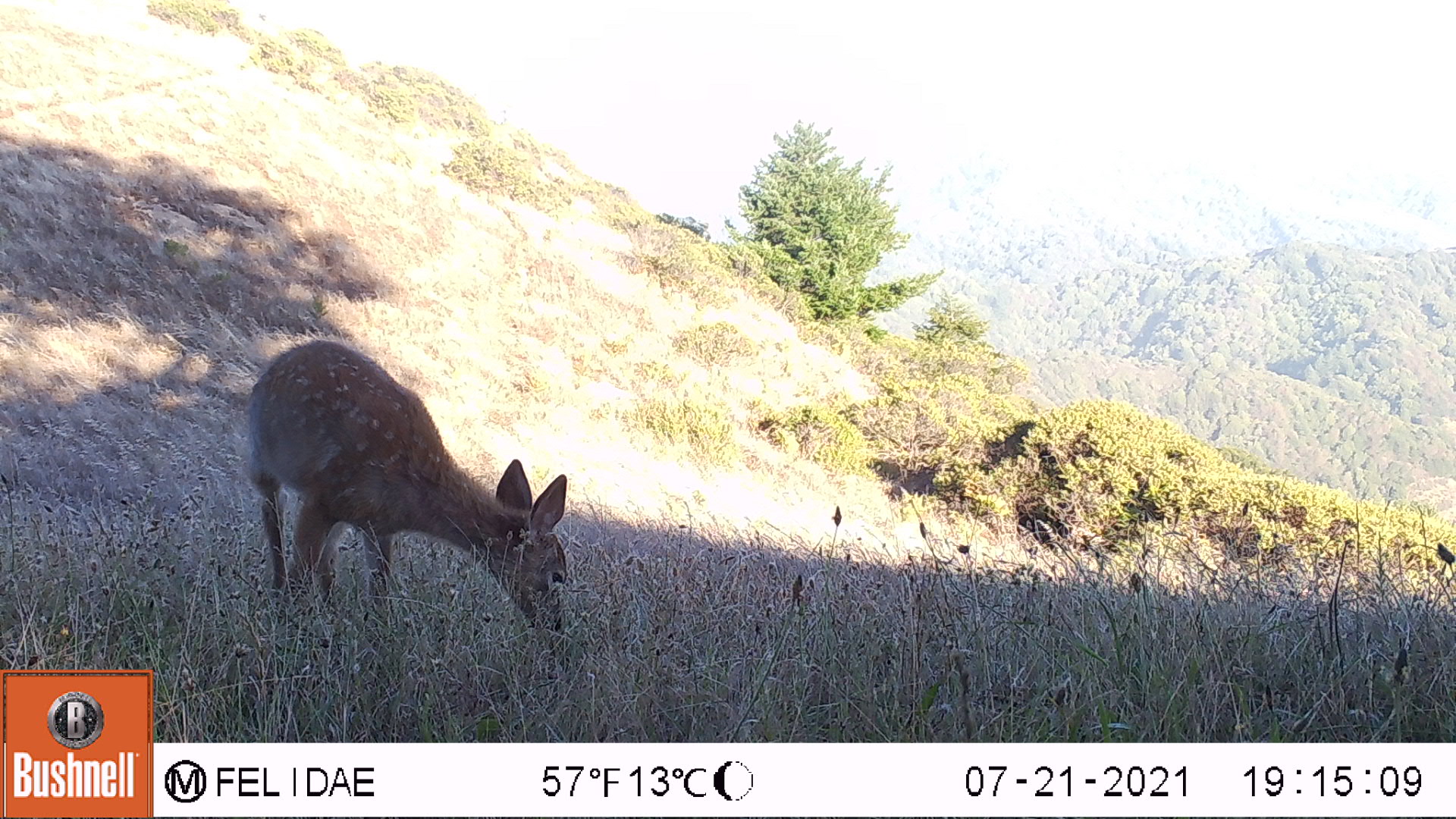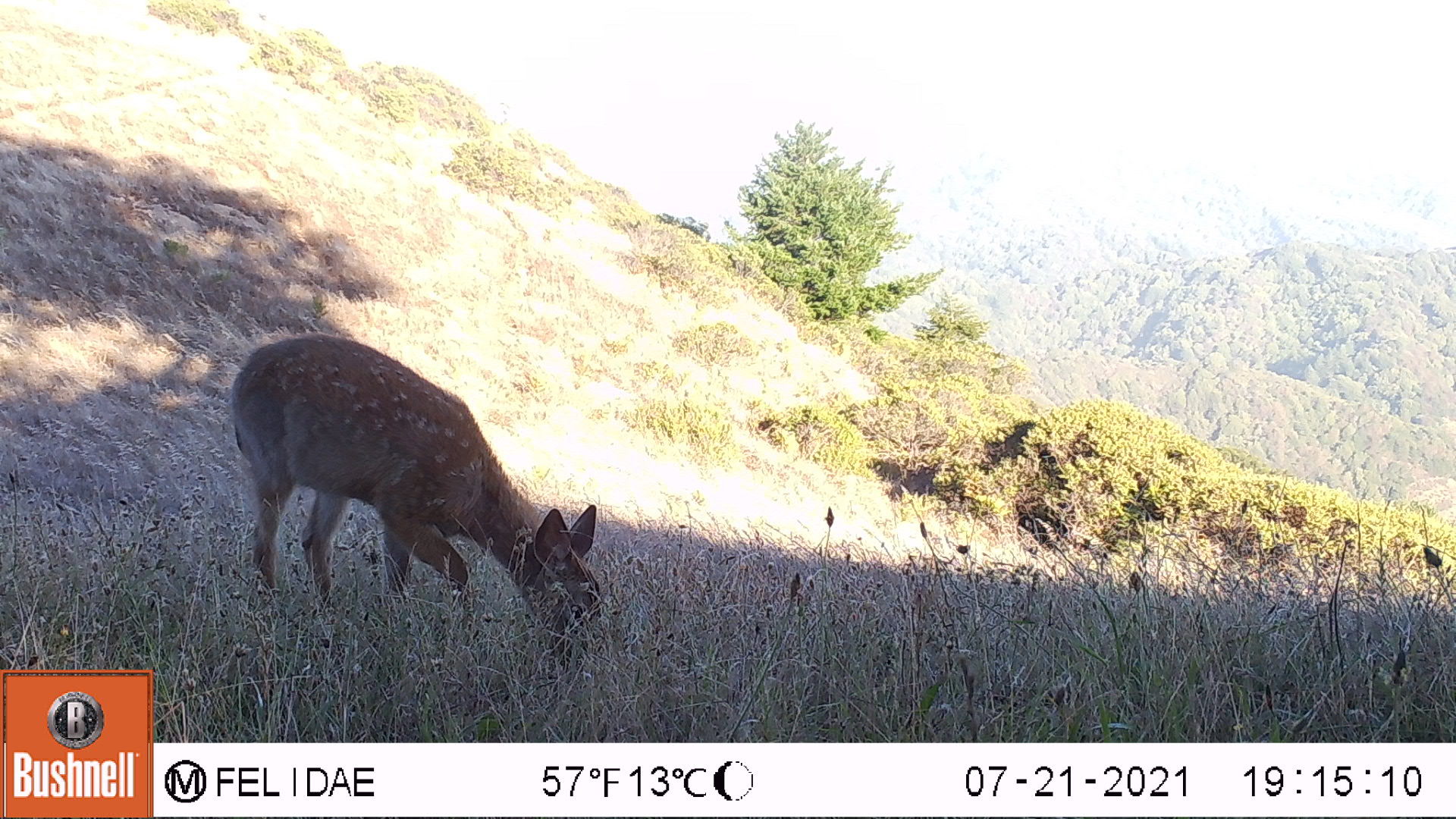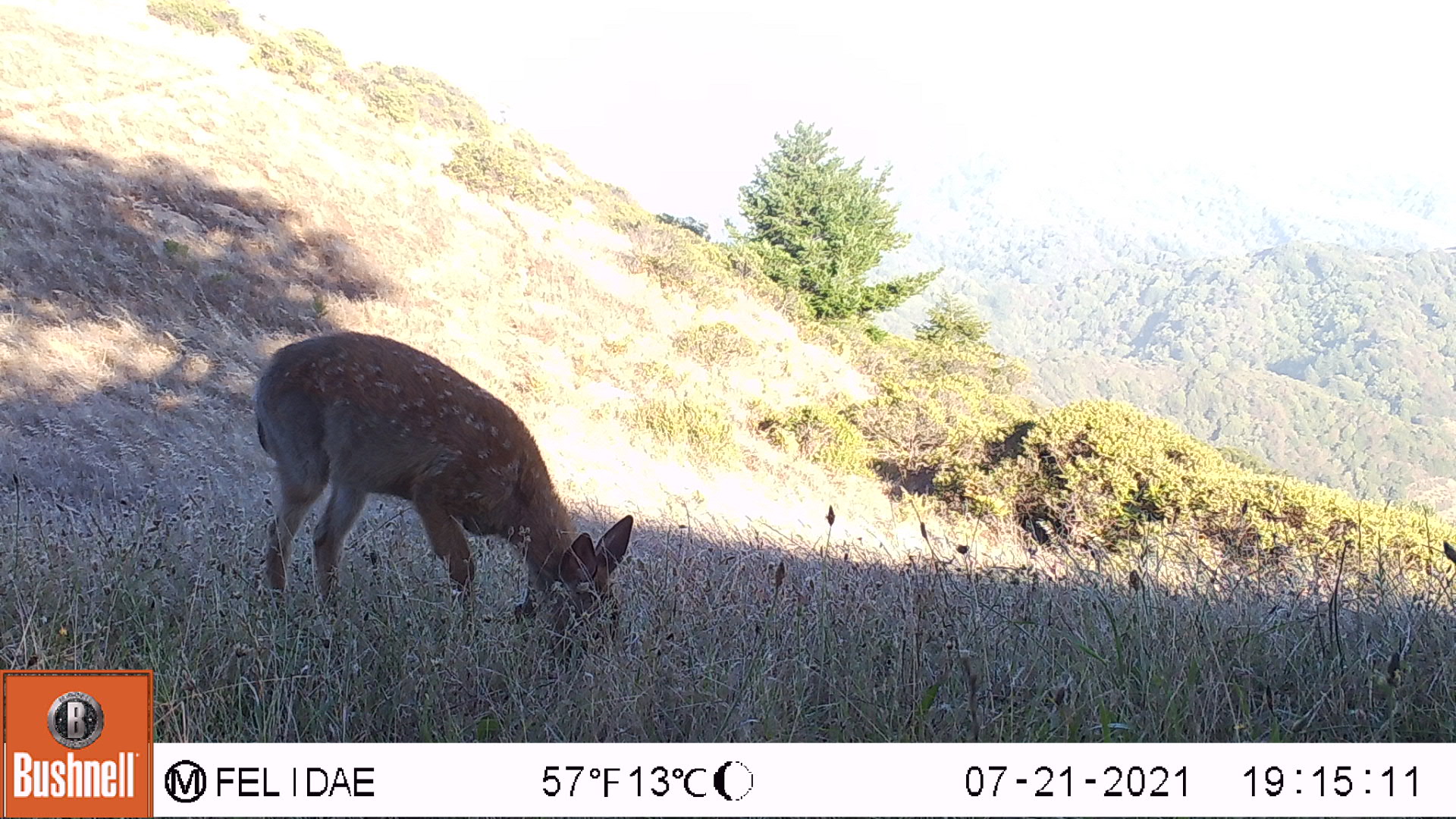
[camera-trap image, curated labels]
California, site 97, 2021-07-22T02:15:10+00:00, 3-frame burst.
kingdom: Animalia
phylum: Chordata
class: Mammalia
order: Artiodactyla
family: Cervidae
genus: Odocoileus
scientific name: Odocoileus hemionus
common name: mule deer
Mule deer (Odocoileus hemionus).